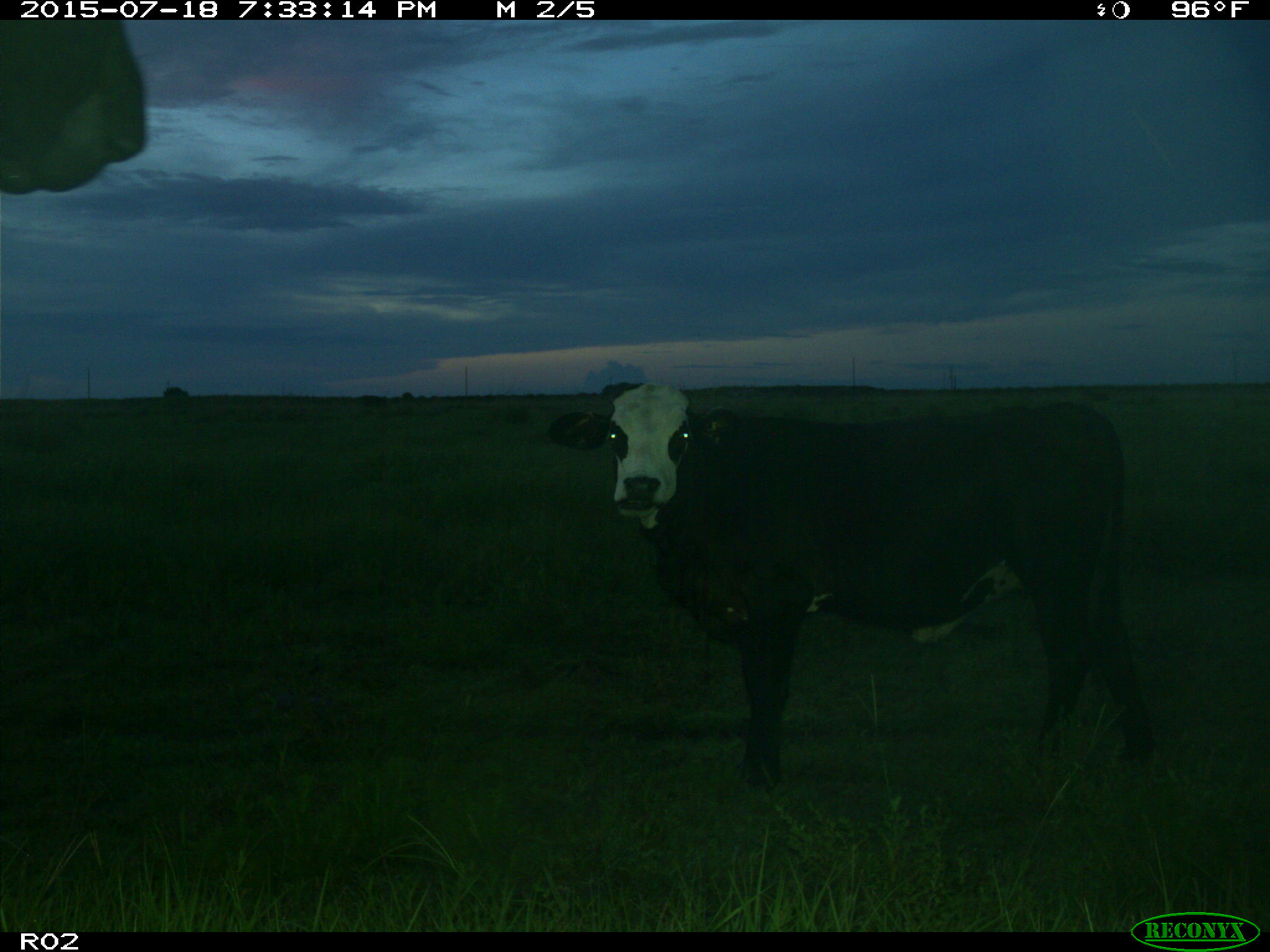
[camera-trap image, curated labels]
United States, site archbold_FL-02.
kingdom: Animalia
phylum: Chordata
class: Mammalia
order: Artiodactyla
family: Bovidae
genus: Bos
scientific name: Bos taurus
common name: domestic cow